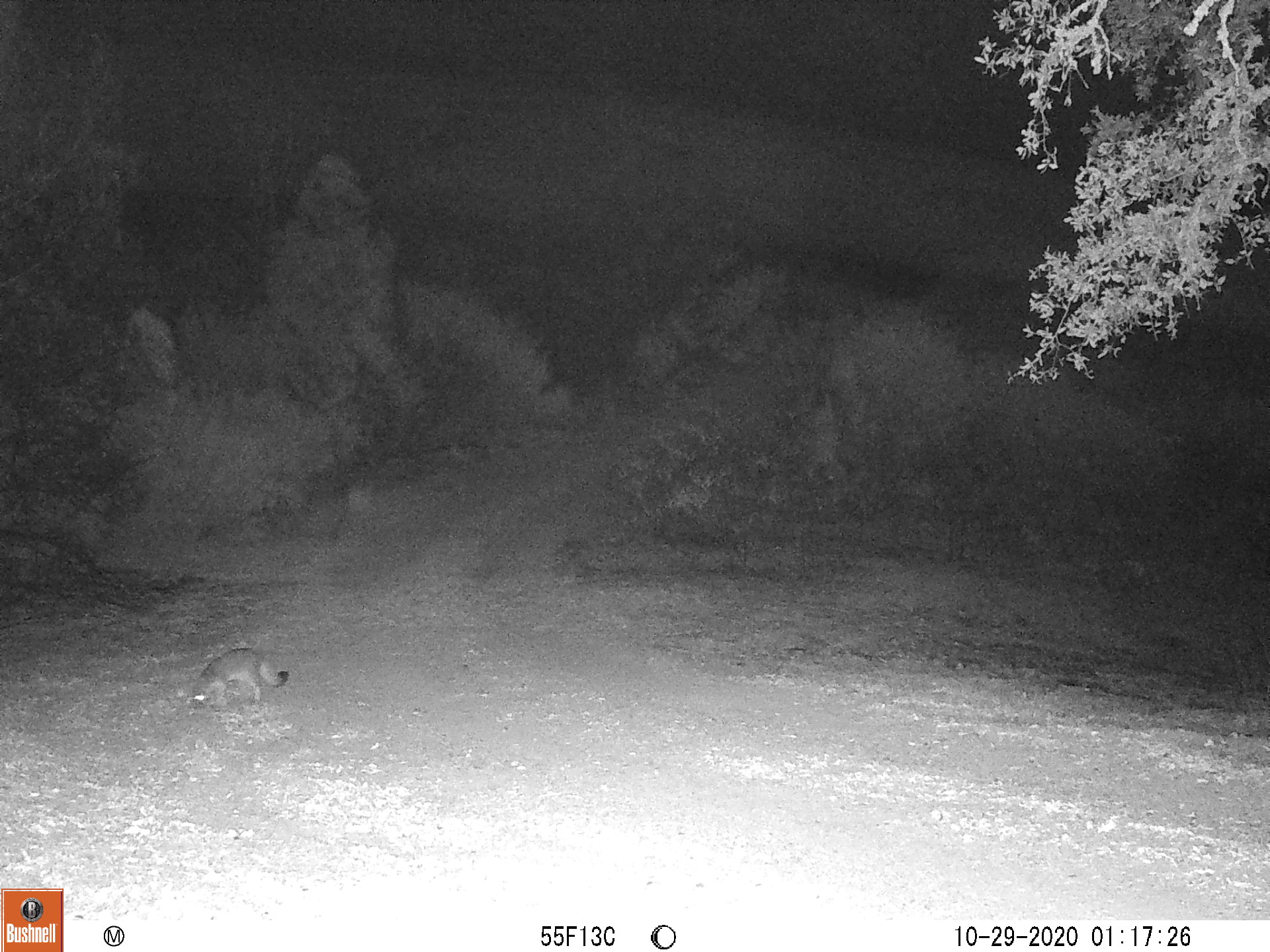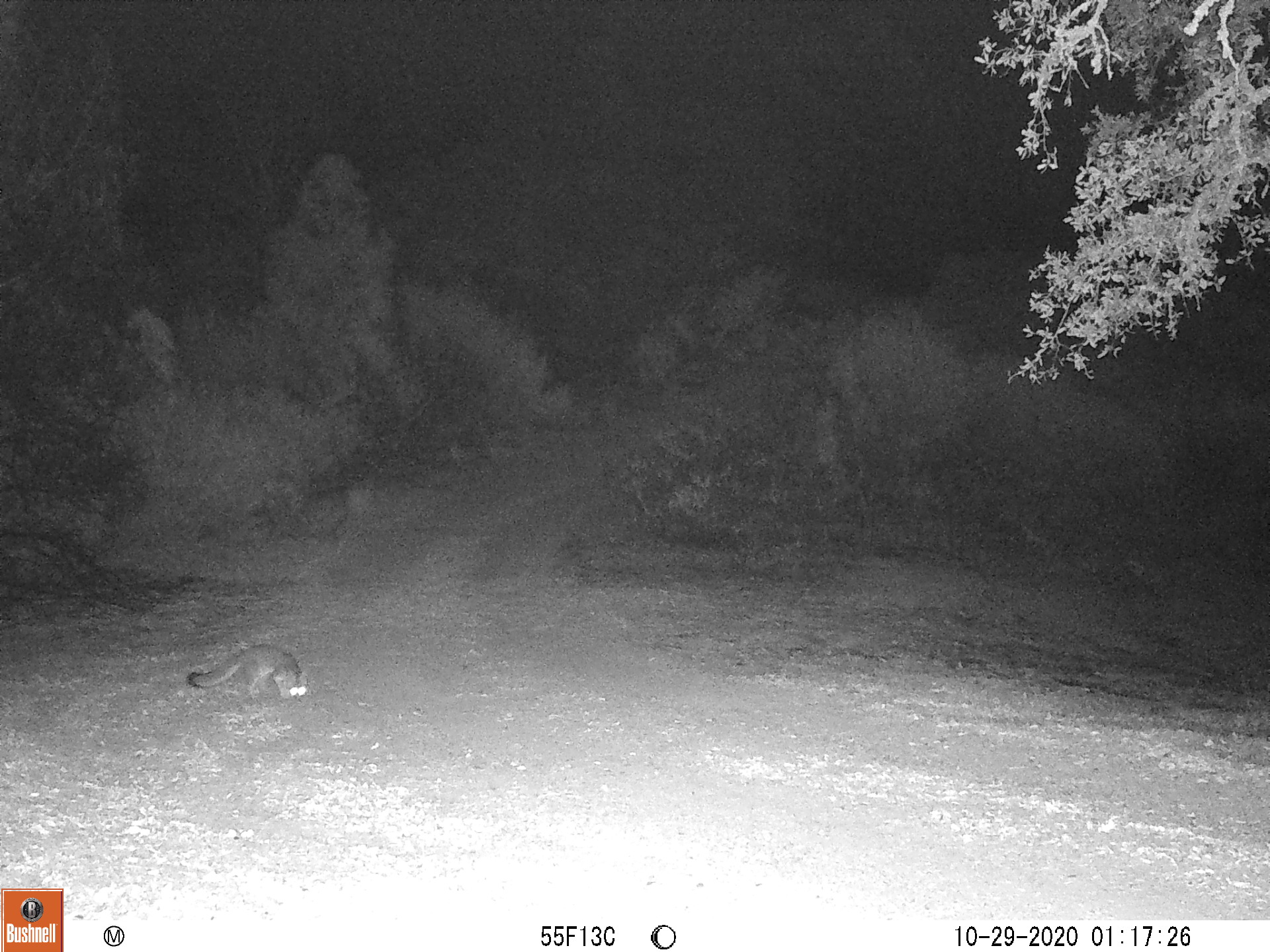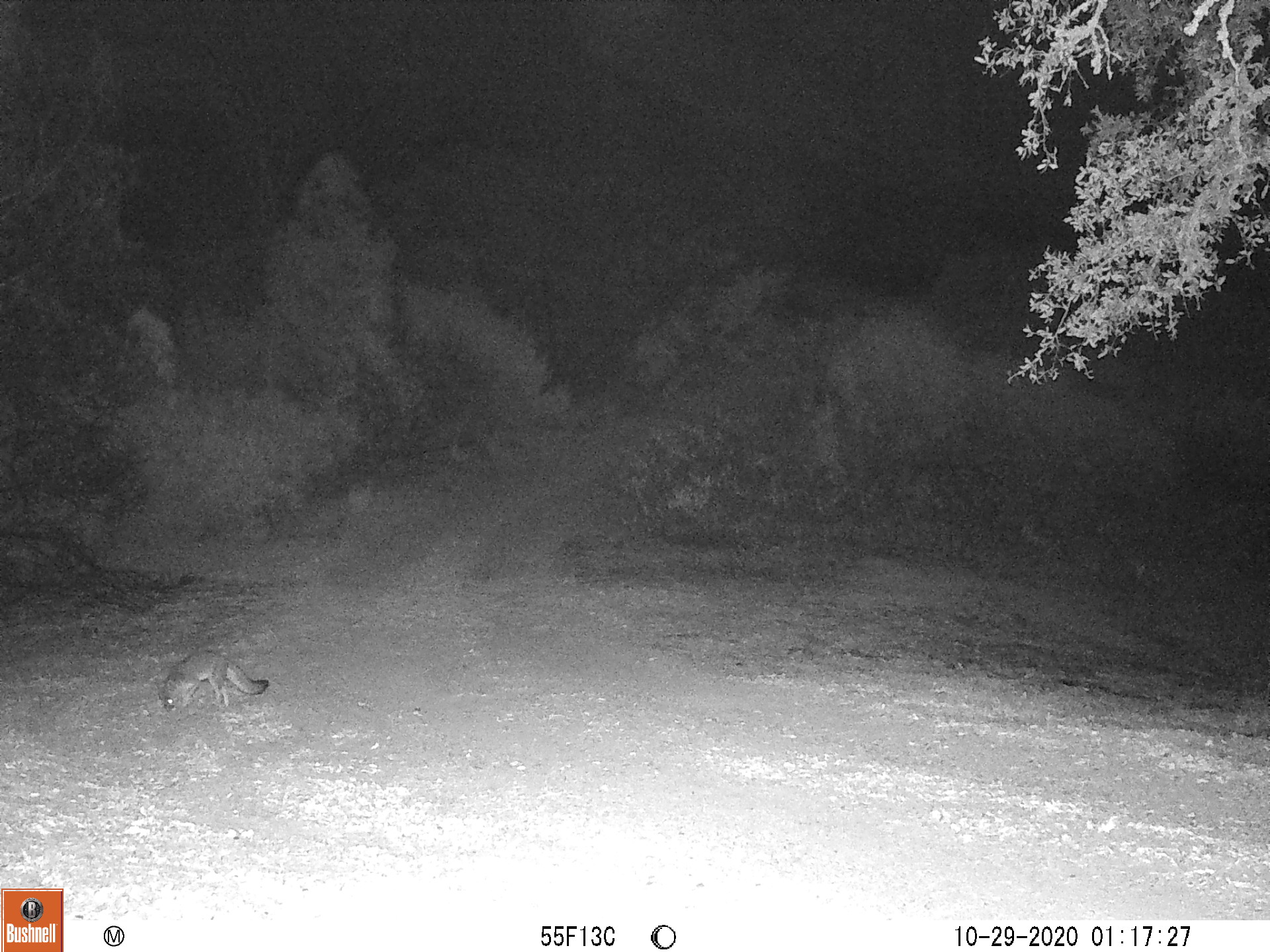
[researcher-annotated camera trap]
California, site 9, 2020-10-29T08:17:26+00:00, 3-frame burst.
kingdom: Animalia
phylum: Chordata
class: Mammalia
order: Carnivora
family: Canidae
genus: Urocyon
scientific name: Urocyon cinereoargenteus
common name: gray fox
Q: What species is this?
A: Gray fox (Urocyon cinereoargenteus).